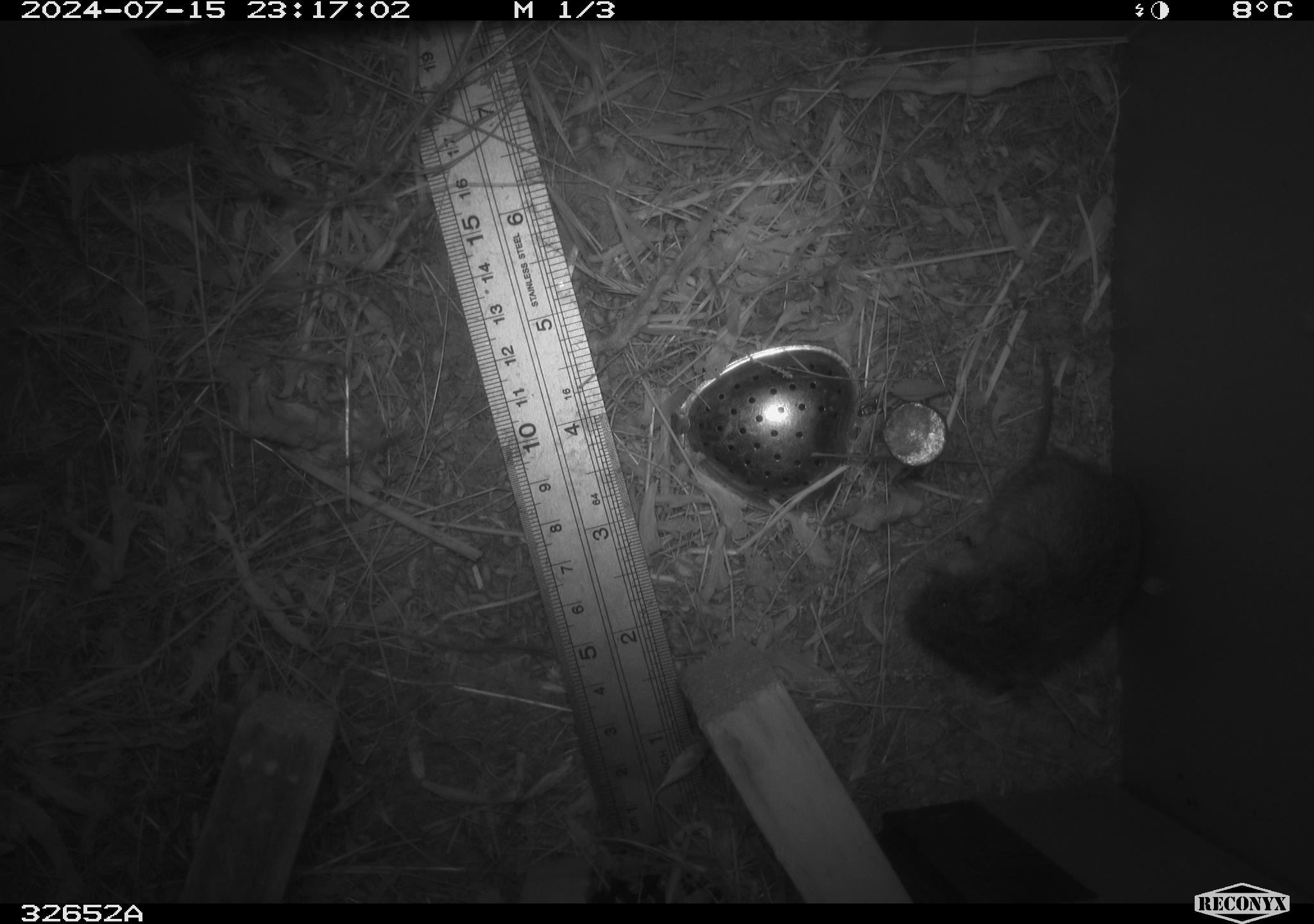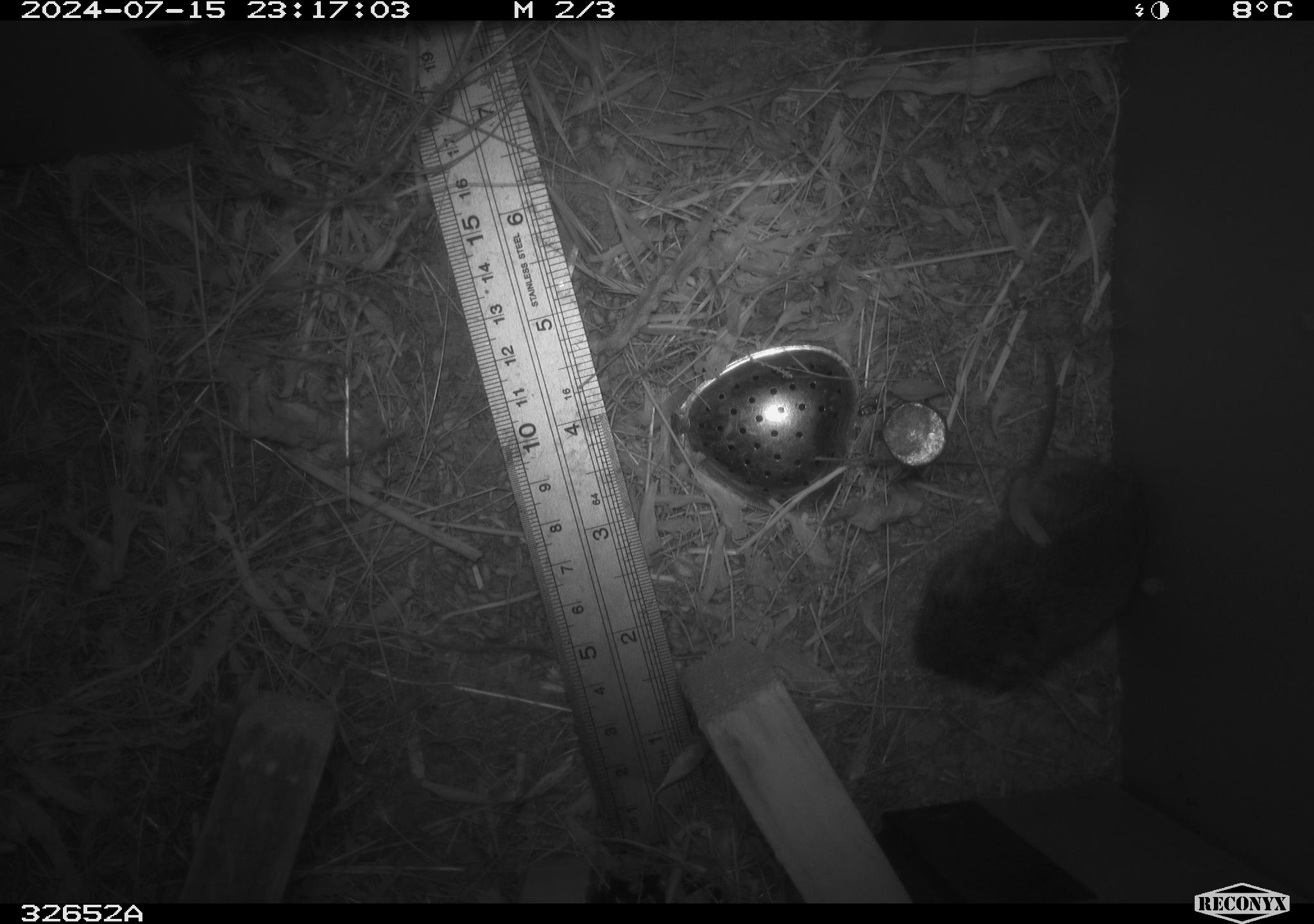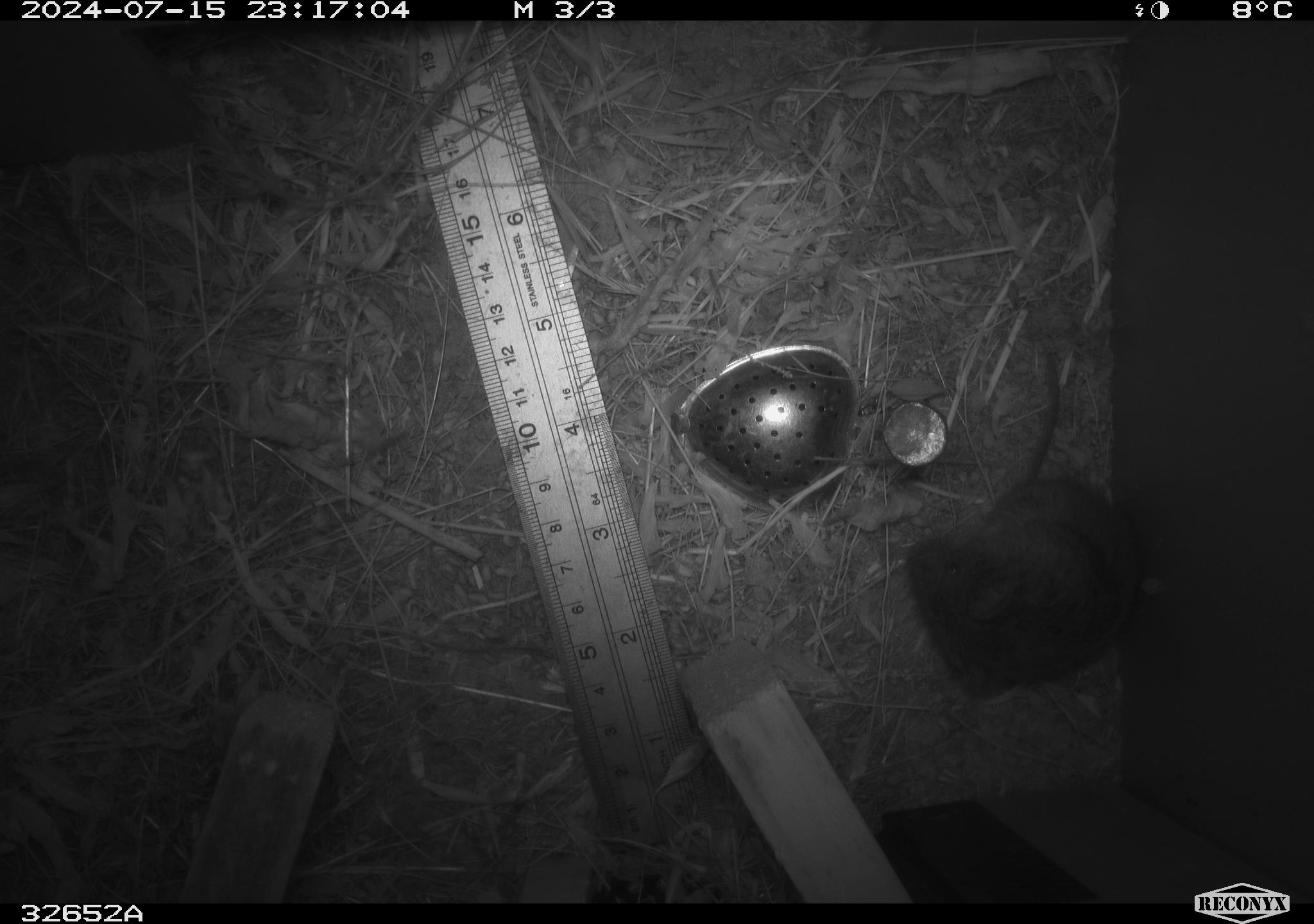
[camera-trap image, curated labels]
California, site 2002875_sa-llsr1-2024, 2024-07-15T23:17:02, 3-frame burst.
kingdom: Animalia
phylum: Chordata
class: Mammalia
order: Rodentia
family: Cricetidae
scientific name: Arvicolinae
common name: voles, lemmings, and muskrats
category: arvicolinae subfamily